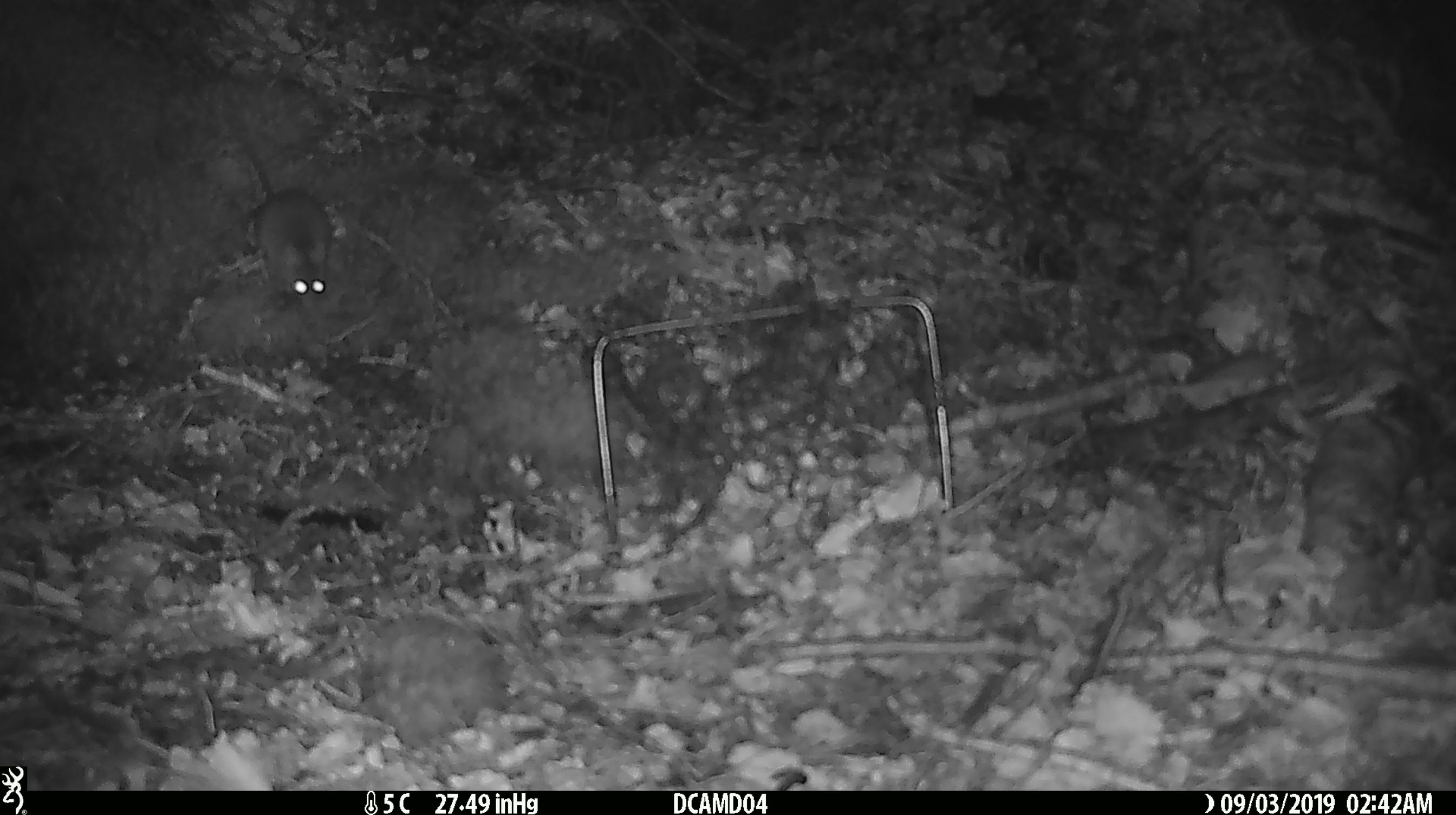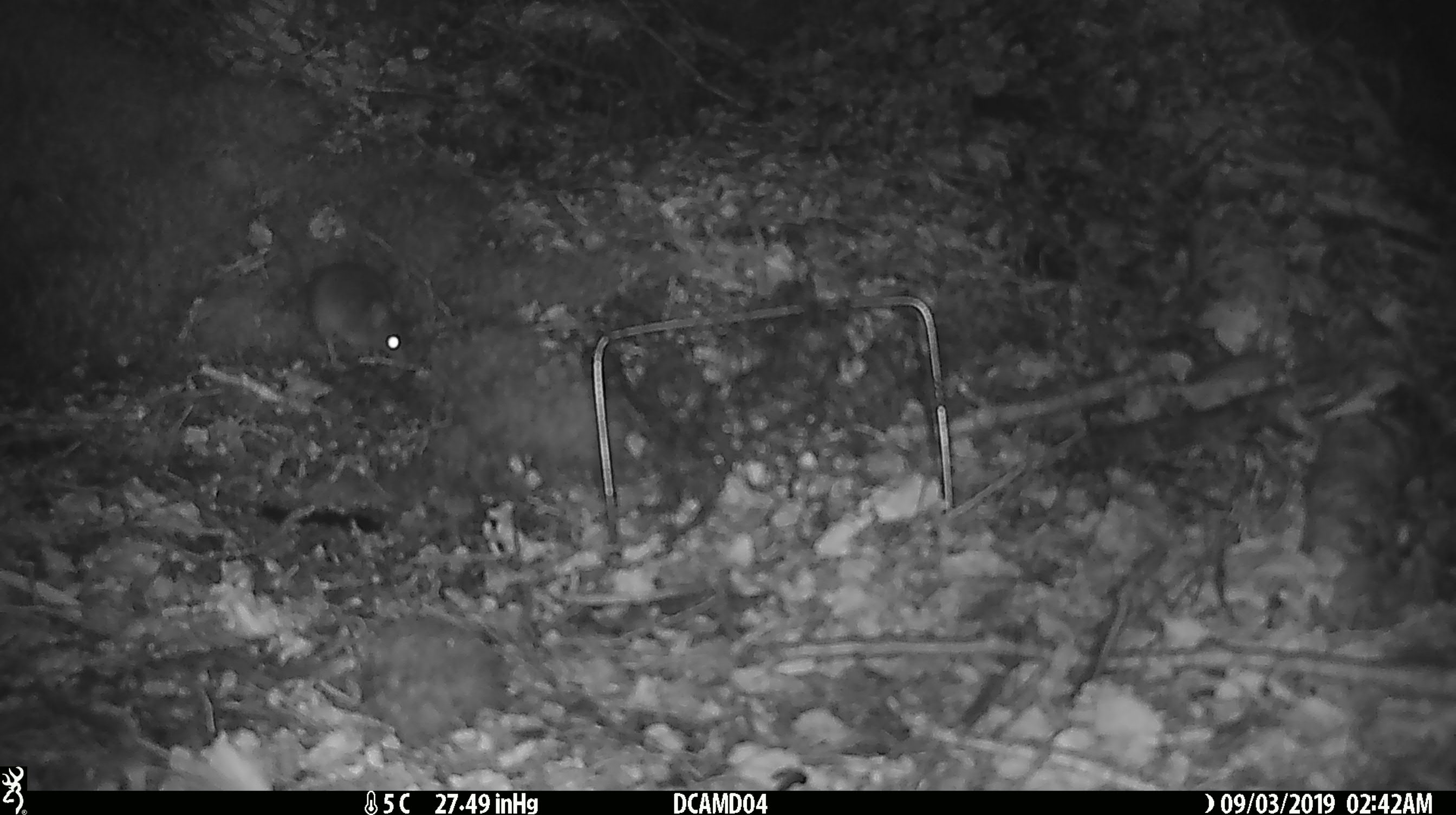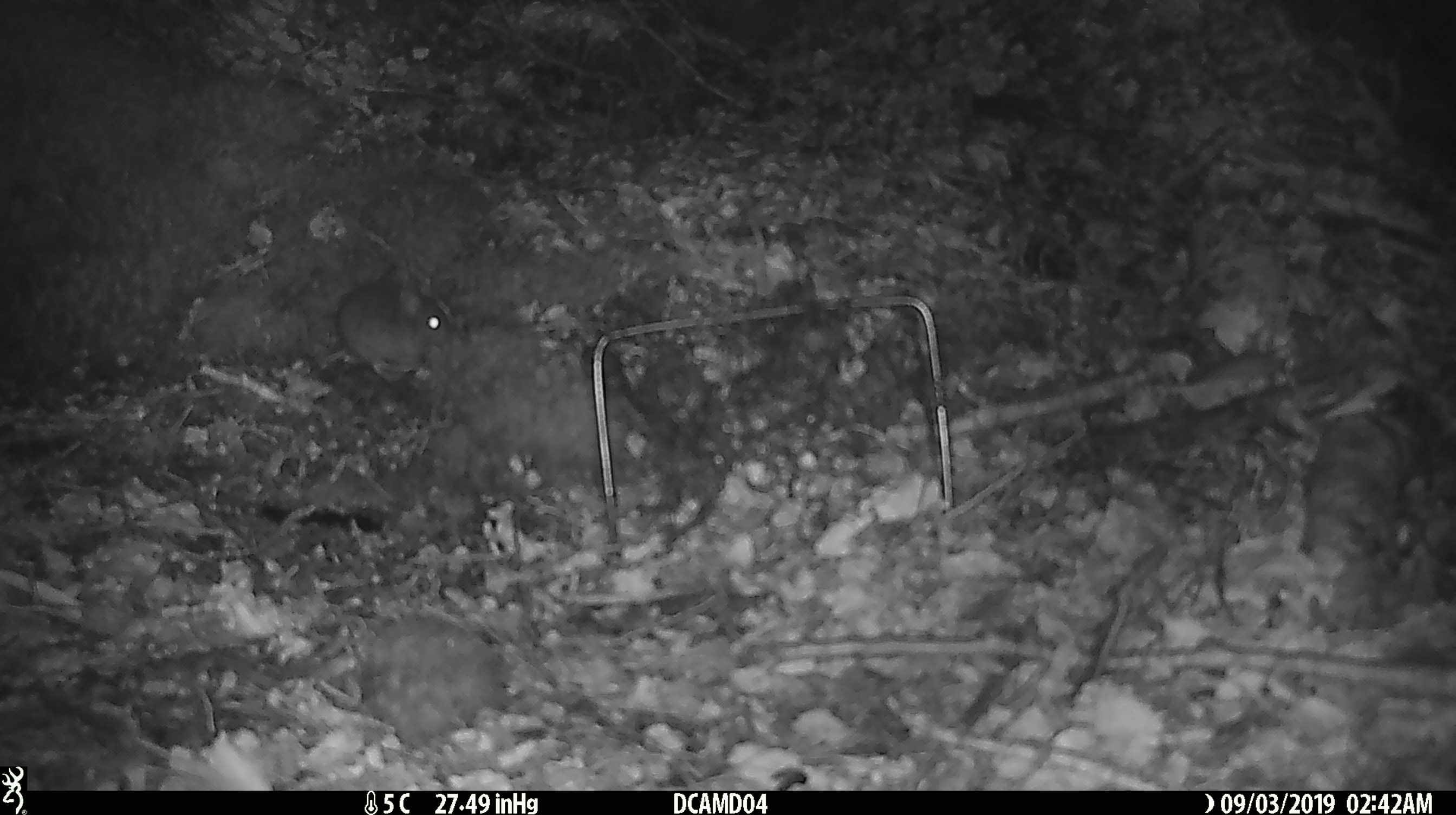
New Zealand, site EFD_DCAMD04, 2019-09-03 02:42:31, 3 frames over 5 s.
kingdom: Animalia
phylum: Chordata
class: Mammalia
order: Rodentia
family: Muridae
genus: Mus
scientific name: Mus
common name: mouse